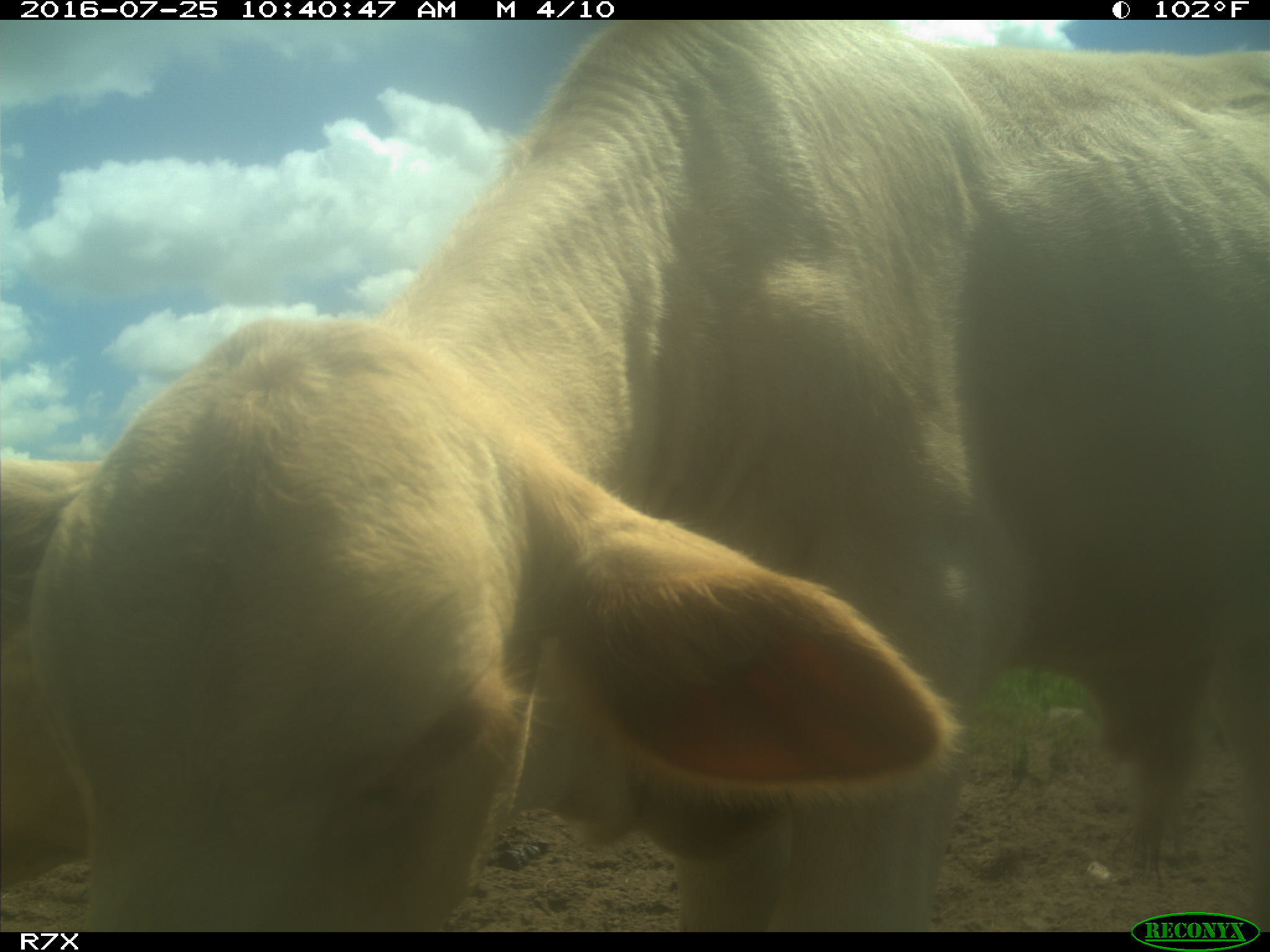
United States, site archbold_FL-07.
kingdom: Animalia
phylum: Chordata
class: Mammalia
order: Artiodactyla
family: Bovidae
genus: Bos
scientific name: Bos taurus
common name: domestic cow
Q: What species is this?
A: Bos taurus (domestic cow).